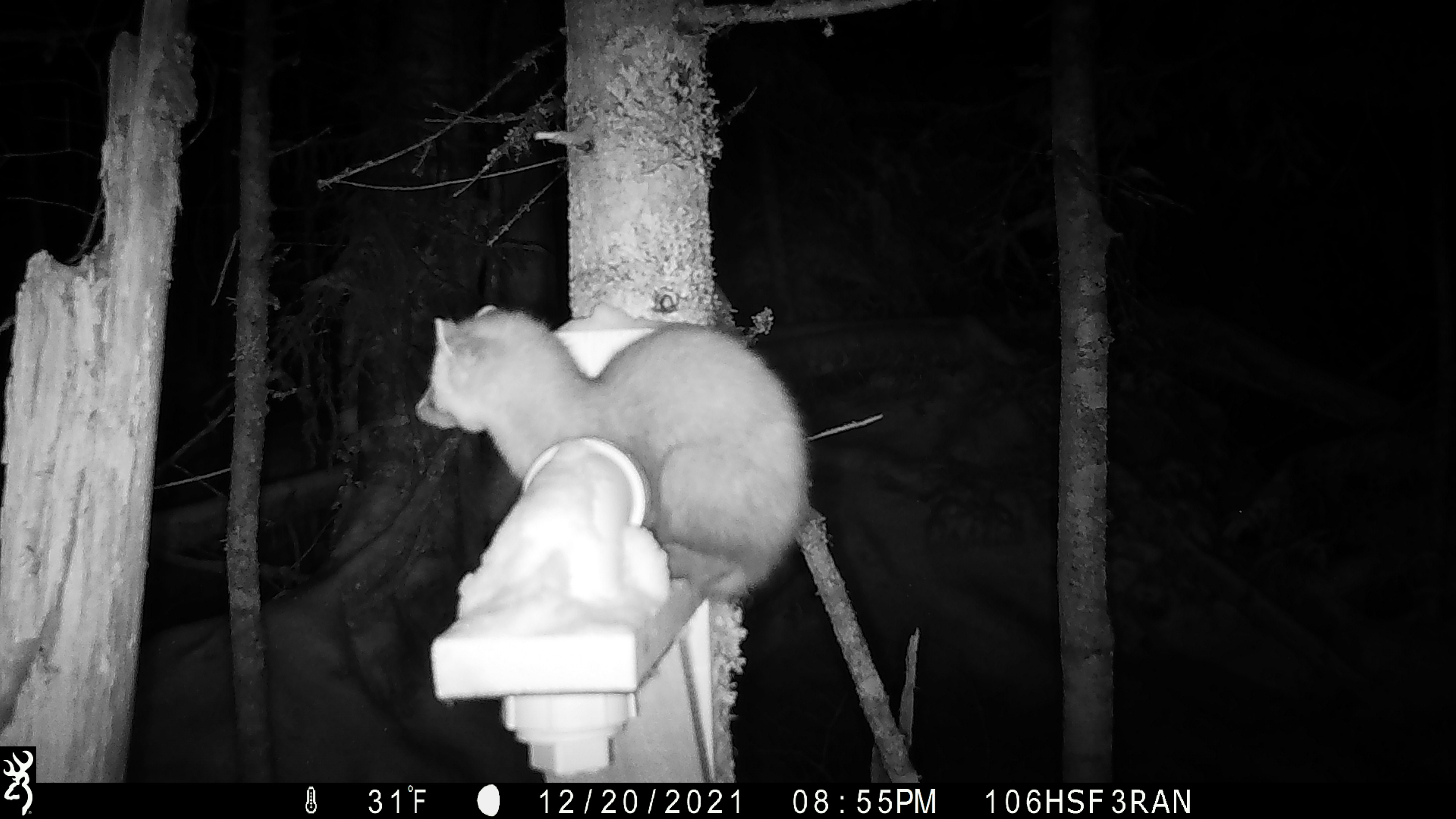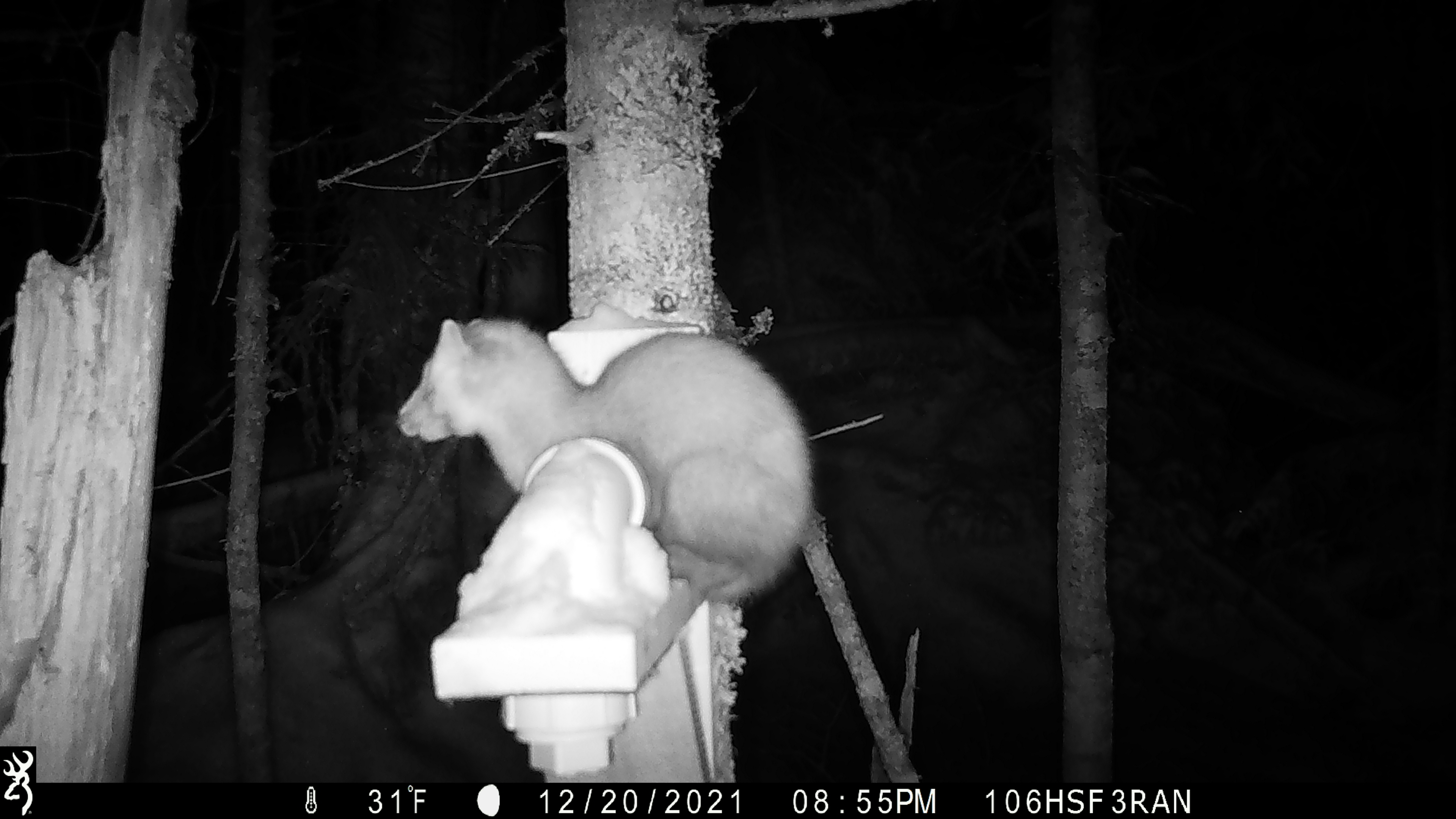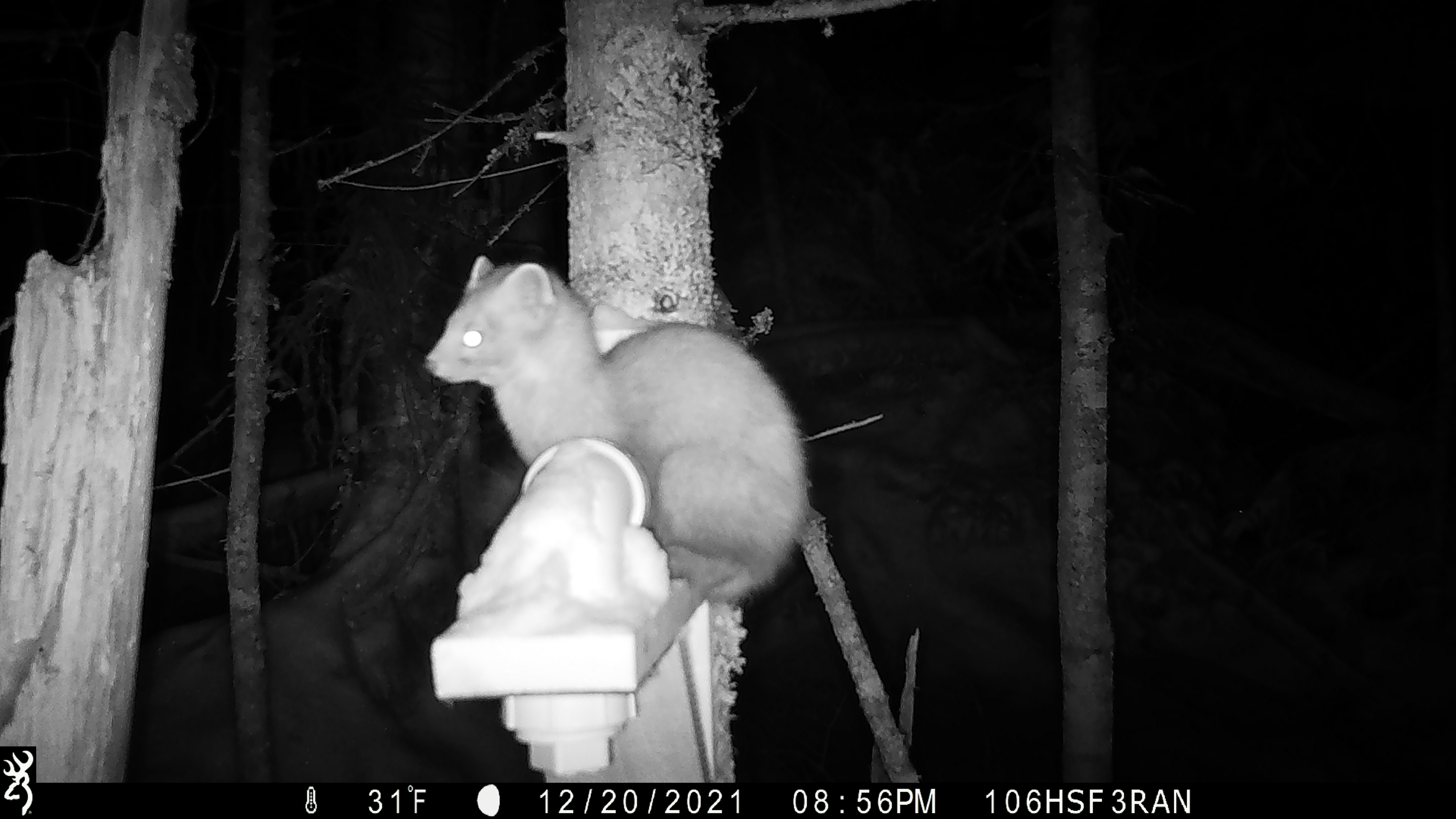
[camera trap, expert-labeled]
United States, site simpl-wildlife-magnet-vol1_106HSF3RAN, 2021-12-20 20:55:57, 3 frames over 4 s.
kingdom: Animalia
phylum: Chordata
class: Mammalia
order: Carnivora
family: Mustelidae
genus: Martes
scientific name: Martes americana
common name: american marten